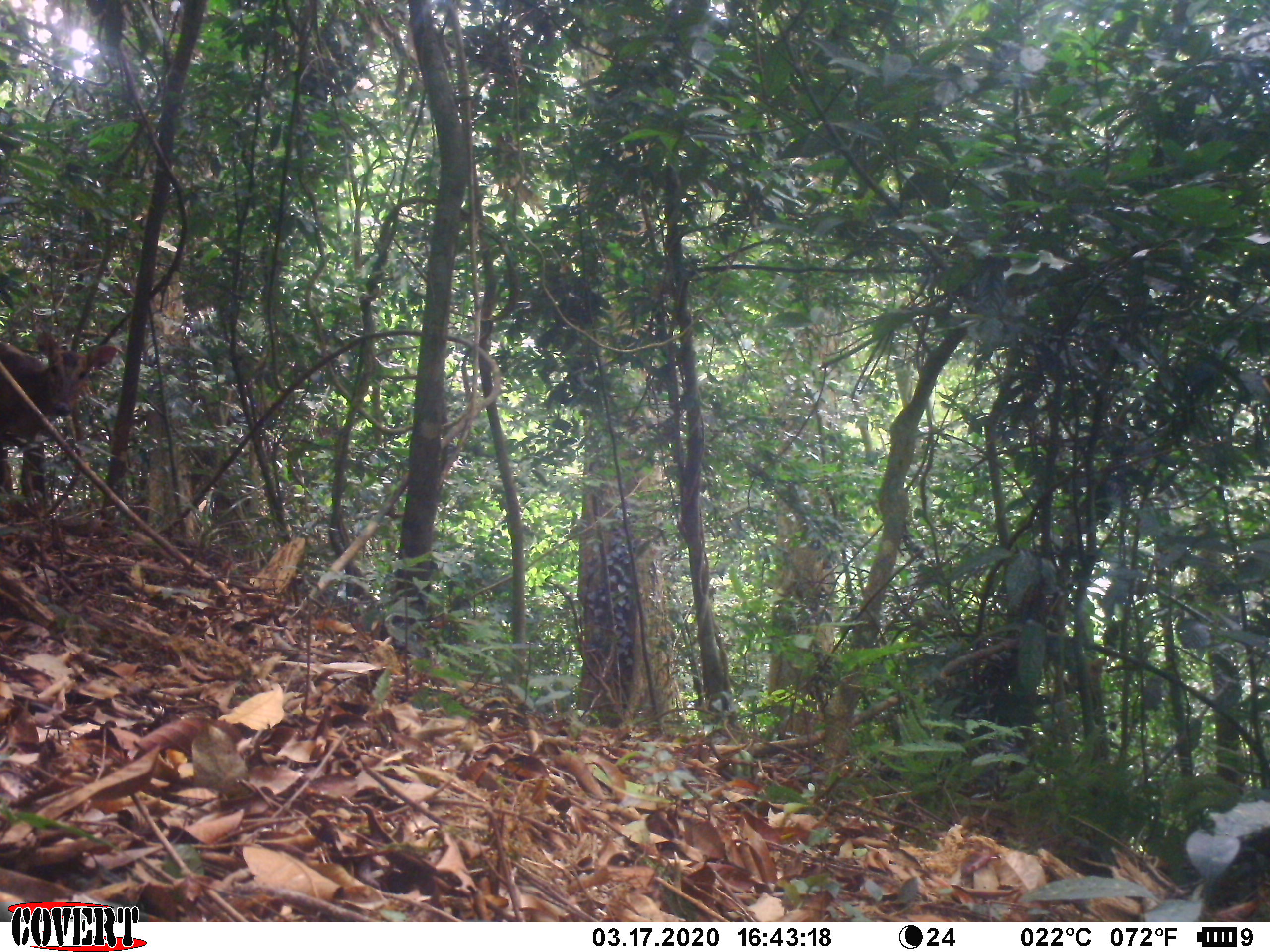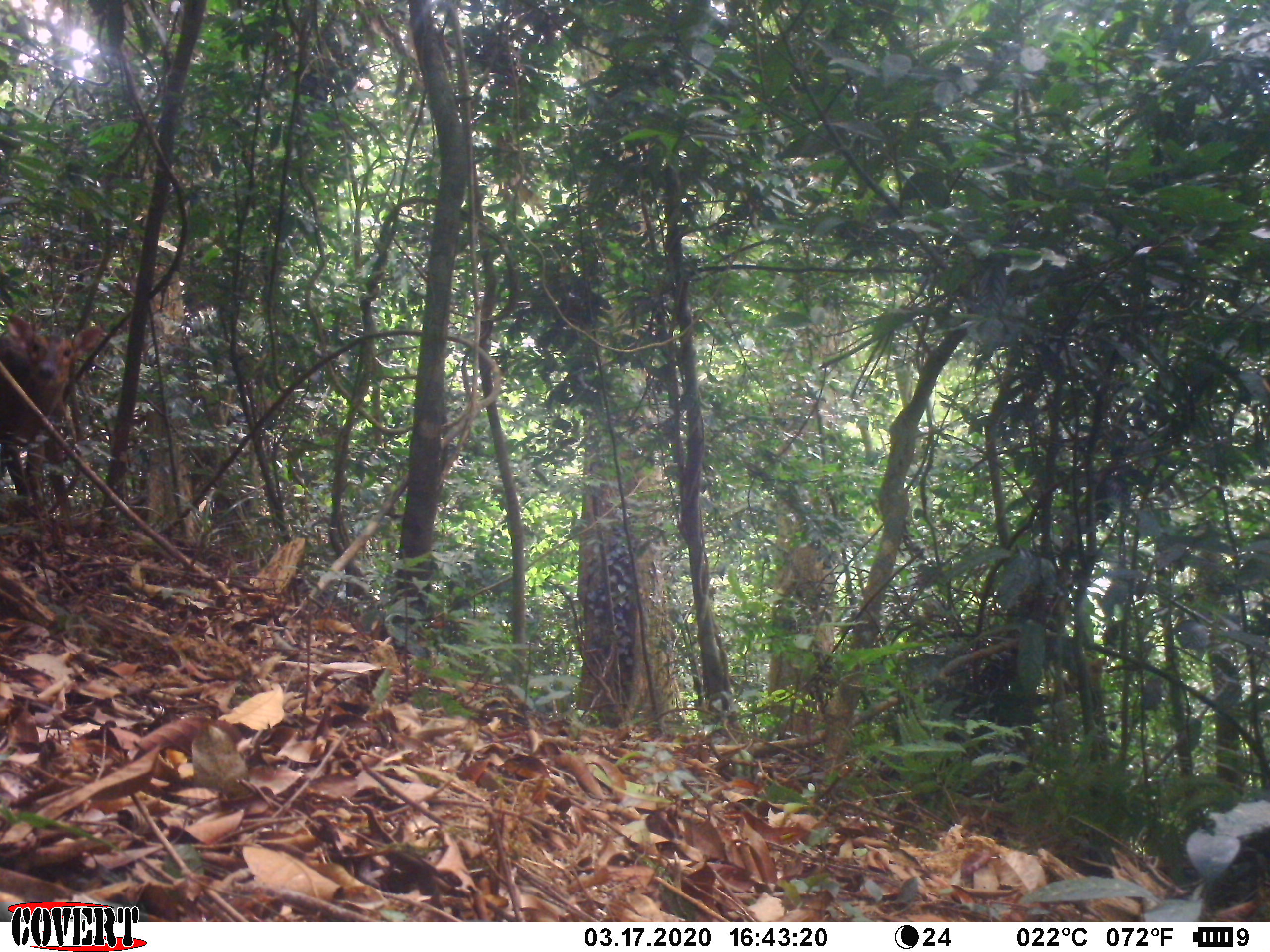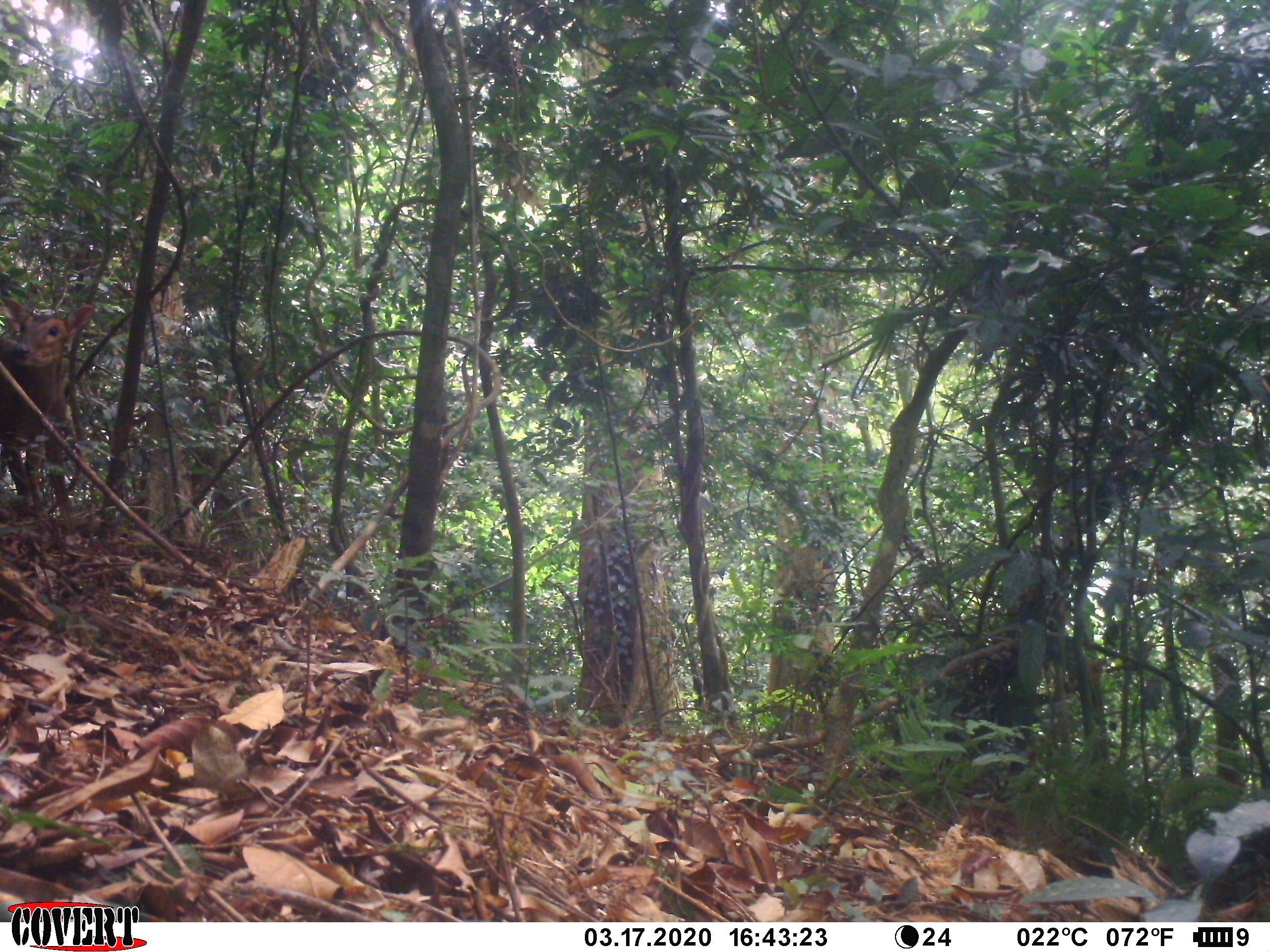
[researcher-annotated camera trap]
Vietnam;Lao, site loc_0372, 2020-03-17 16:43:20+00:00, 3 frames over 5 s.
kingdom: Animalia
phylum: Chordata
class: Mammalia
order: Artiodactyla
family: Cervidae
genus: Muntiacus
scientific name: Muntiacus vuquangensis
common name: large-antlered muntjac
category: large antlered muntjac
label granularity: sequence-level